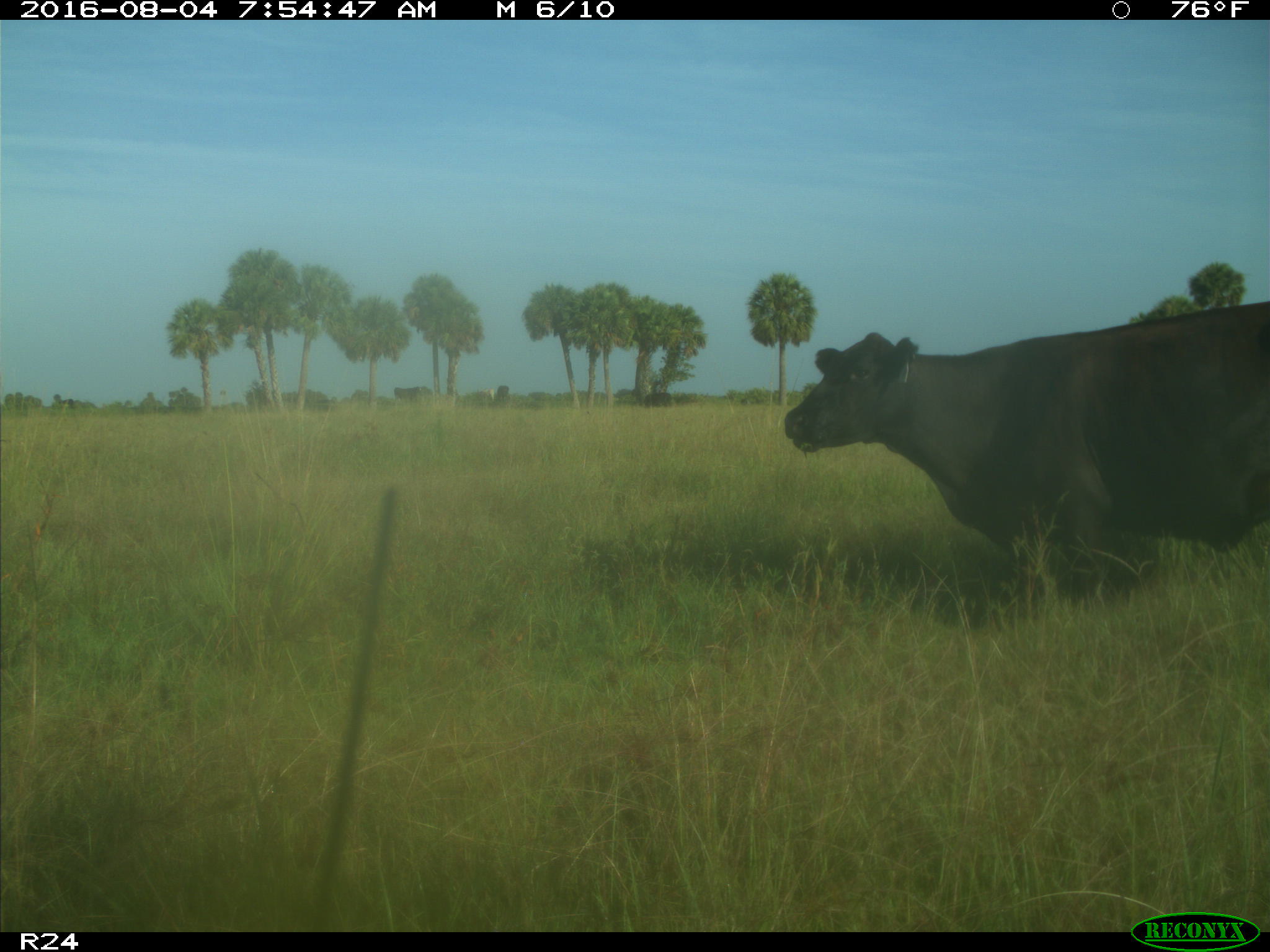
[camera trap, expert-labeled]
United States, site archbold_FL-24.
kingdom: Animalia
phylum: Chordata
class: Mammalia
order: Artiodactyla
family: Bovidae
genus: Bos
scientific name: Bos taurus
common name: domestic cow